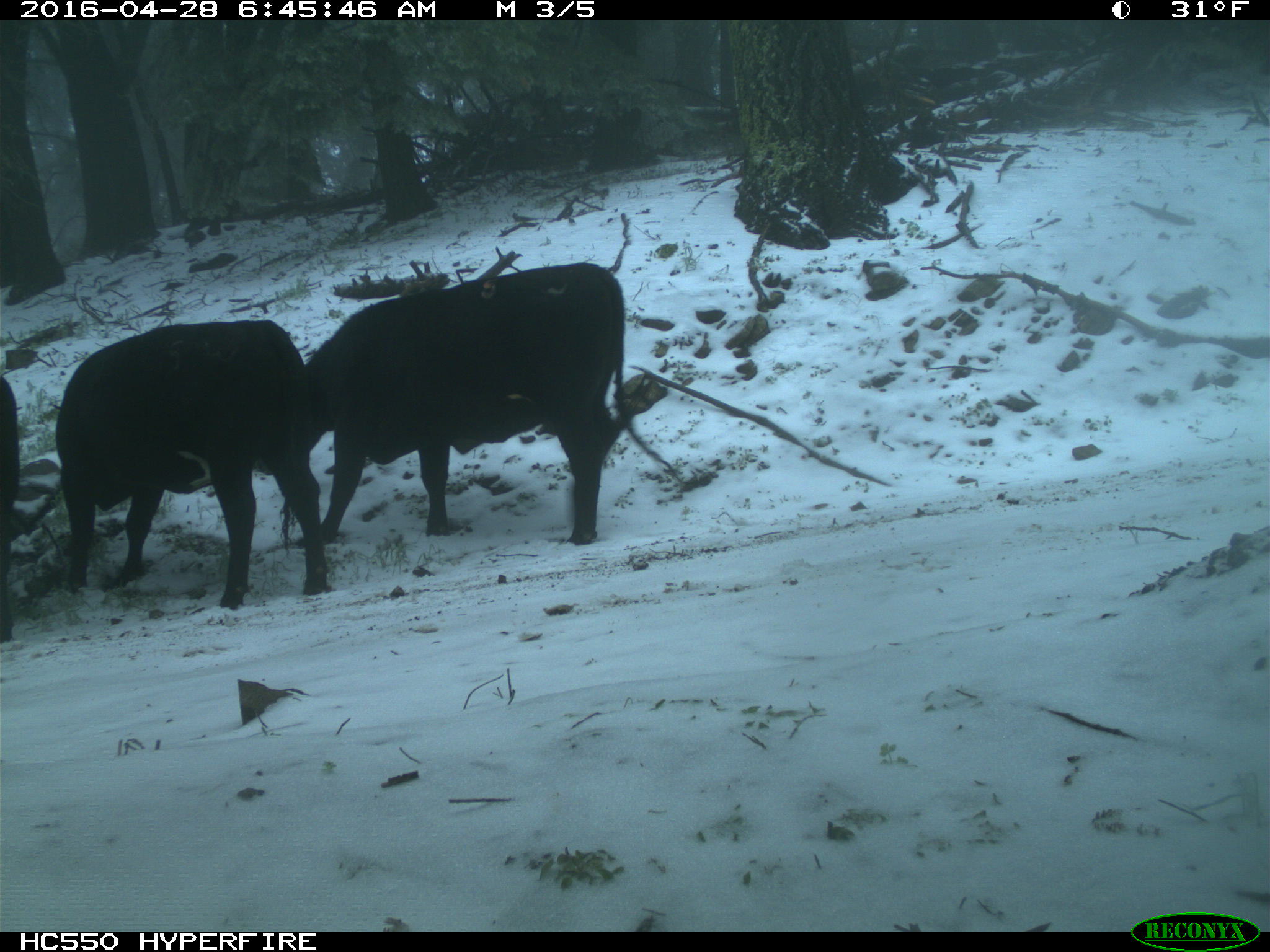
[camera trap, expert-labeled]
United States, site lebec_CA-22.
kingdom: Animalia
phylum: Chordata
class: Mammalia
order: Artiodactyla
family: Bovidae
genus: Bos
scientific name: Bos taurus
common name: domestic cow